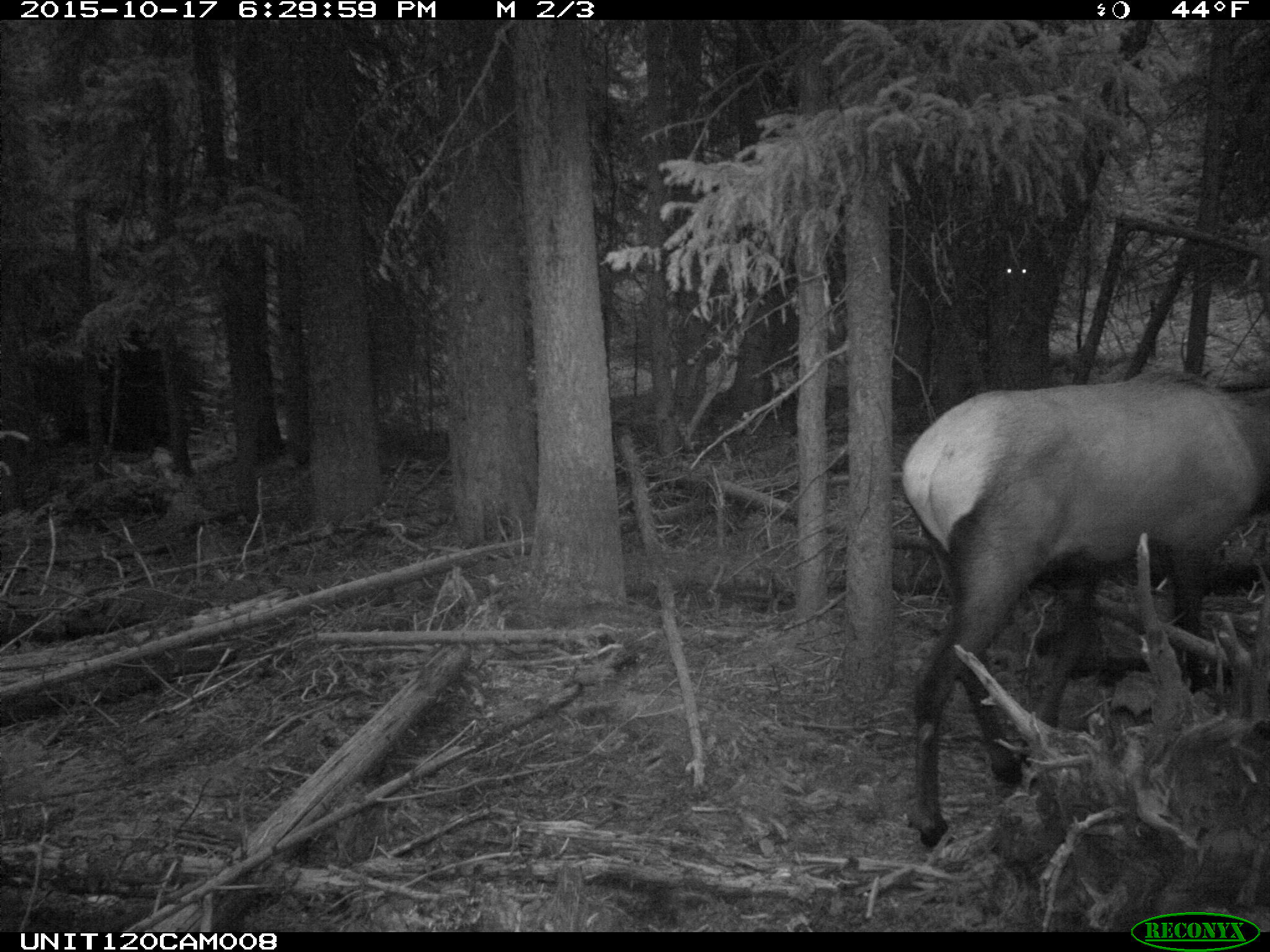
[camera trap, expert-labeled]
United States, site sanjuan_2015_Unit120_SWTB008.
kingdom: Animalia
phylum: Chordata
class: Mammalia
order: Artiodactyla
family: Cervidae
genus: Cervus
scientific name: Cervus elaphus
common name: red deer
Cervus elaphus (red deer).